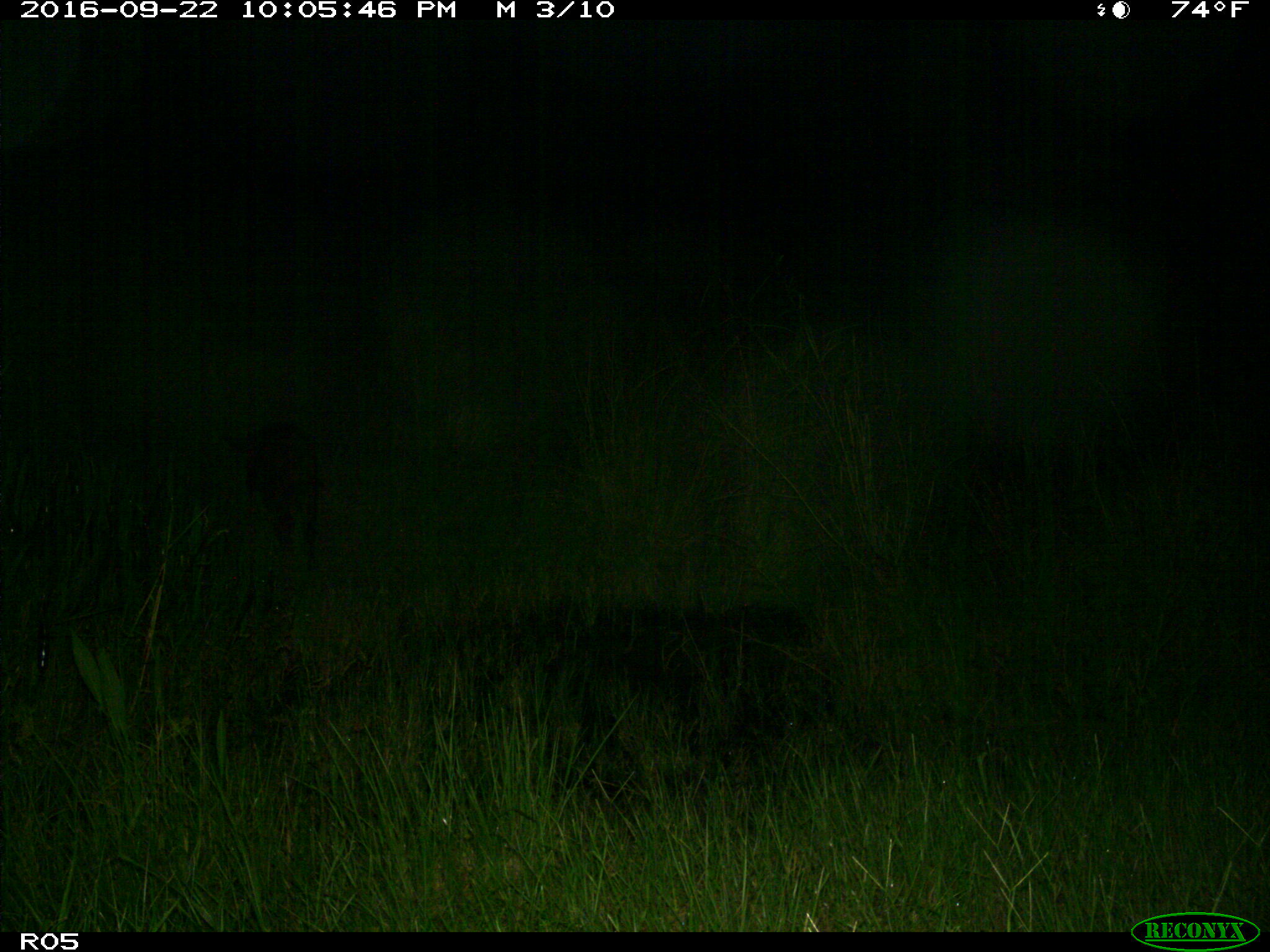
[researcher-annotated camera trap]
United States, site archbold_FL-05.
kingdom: Animalia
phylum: Chordata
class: Mammalia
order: Artiodactyla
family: Suidae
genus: Sus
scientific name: Sus scrofa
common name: wild boar